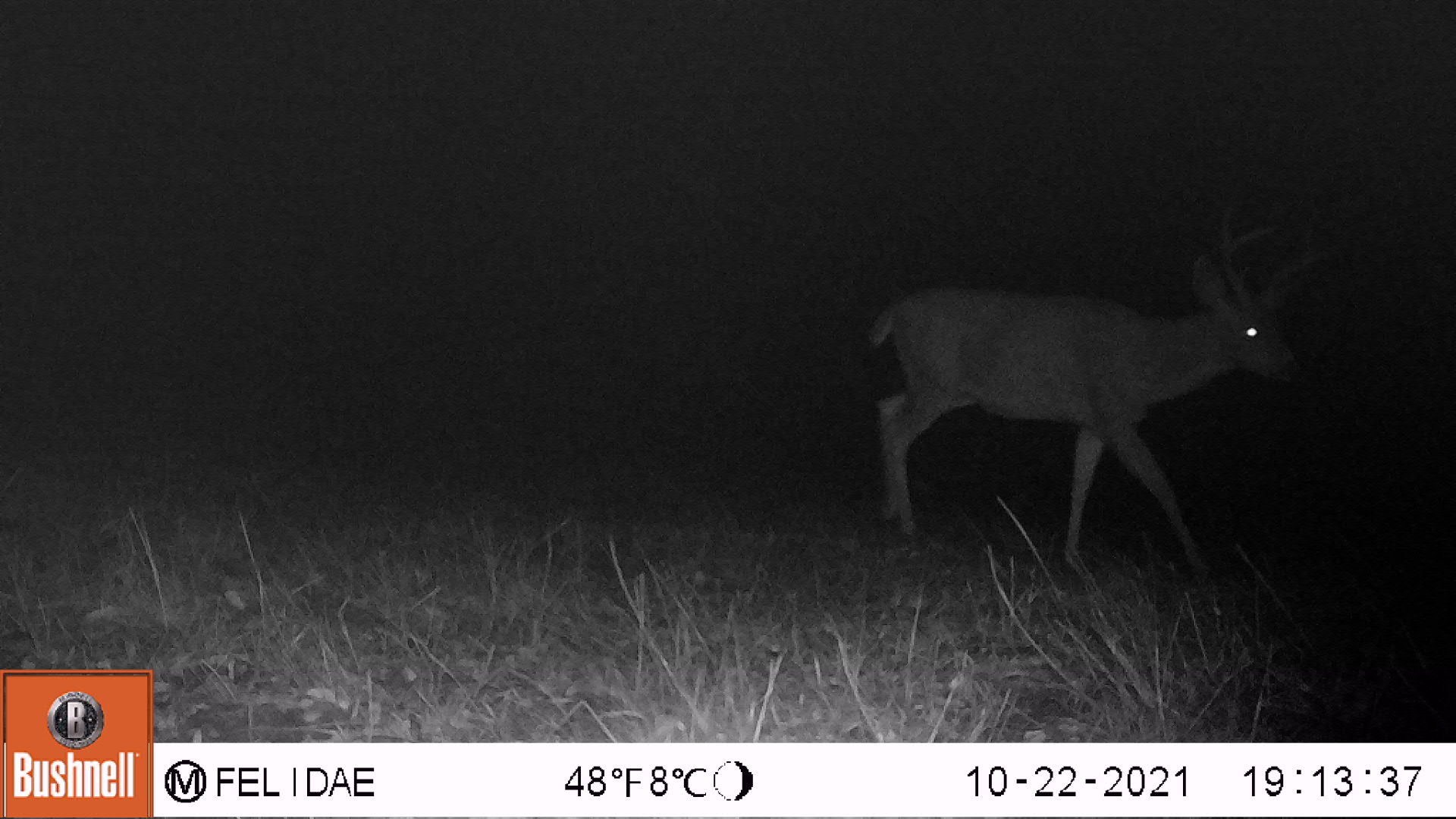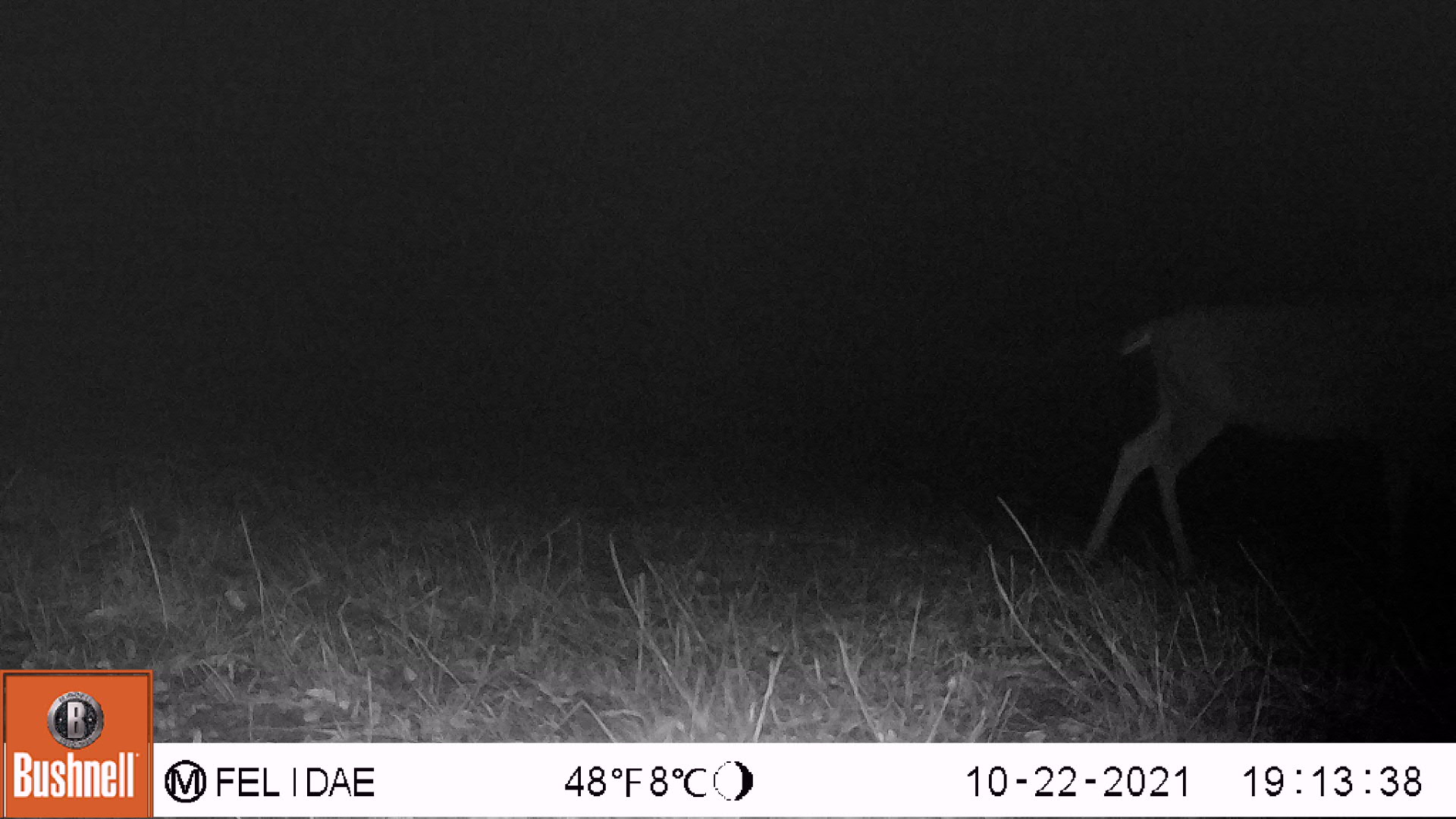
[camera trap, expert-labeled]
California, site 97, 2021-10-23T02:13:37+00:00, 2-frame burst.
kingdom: Animalia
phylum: Chordata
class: Mammalia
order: Artiodactyla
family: Cervidae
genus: Odocoileus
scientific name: Odocoileus hemionus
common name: mule deer